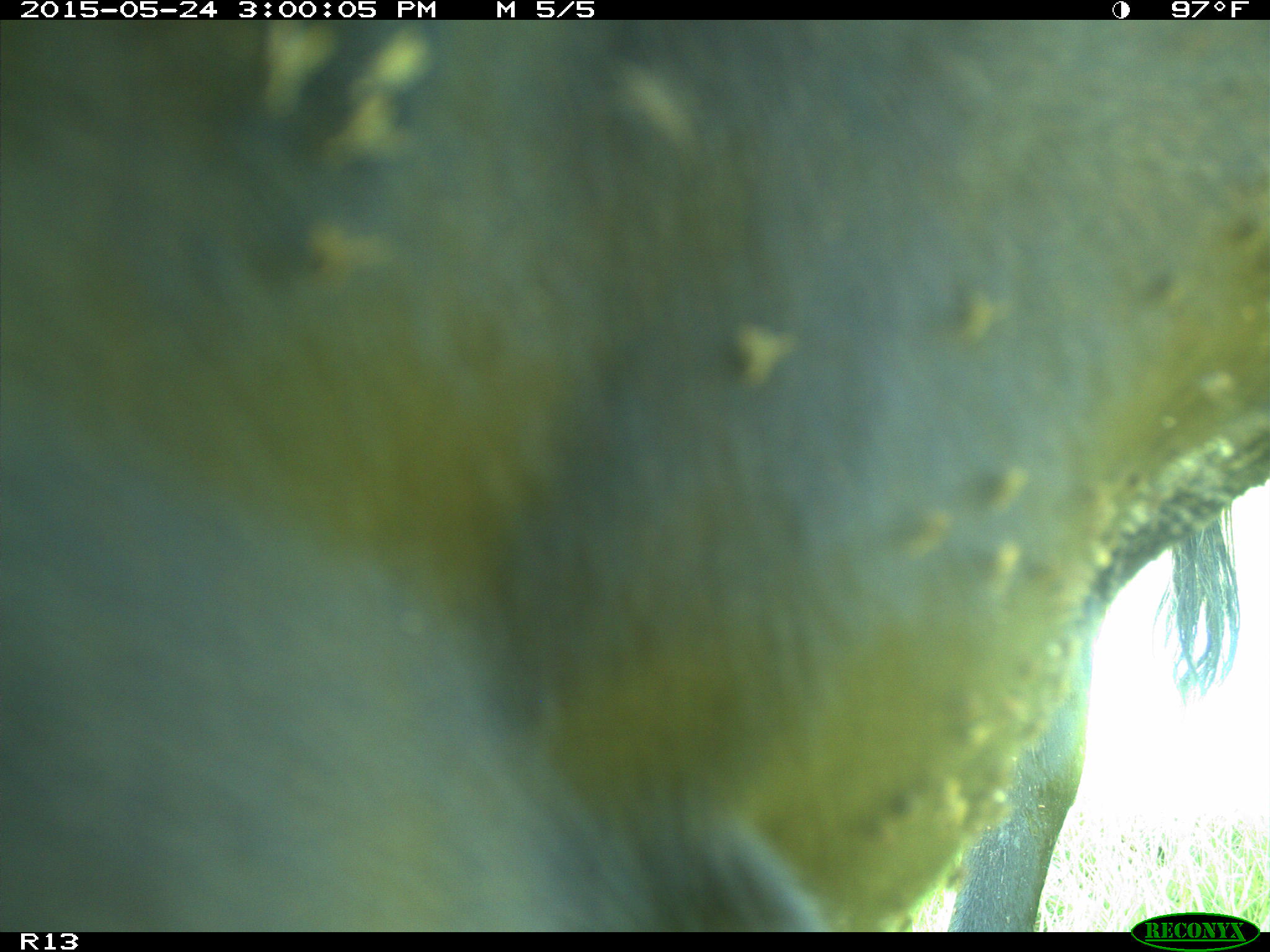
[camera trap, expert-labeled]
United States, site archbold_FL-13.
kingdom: Animalia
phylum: Chordata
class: Mammalia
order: Artiodactyla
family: Bovidae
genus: Bos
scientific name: Bos taurus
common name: domestic cow